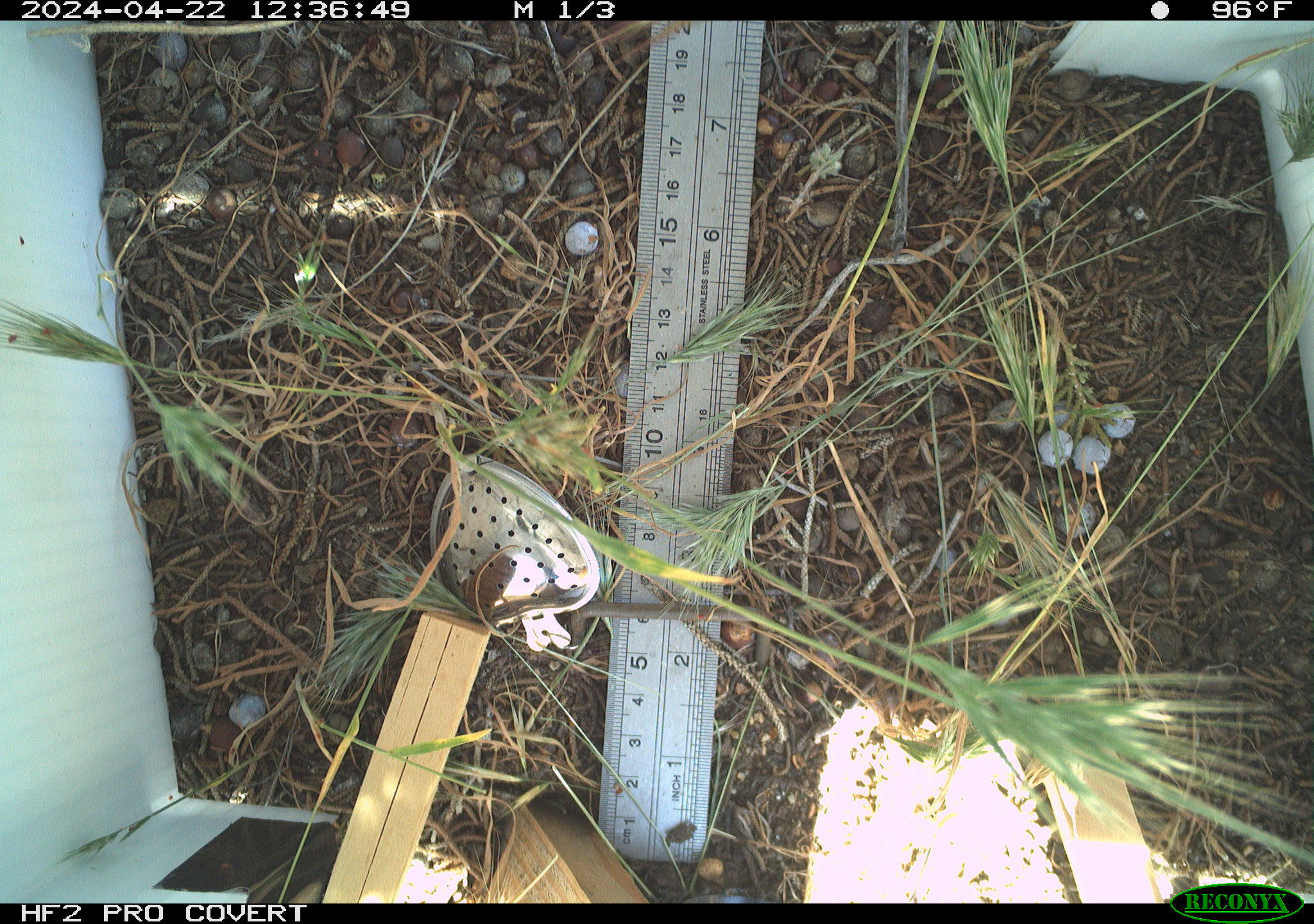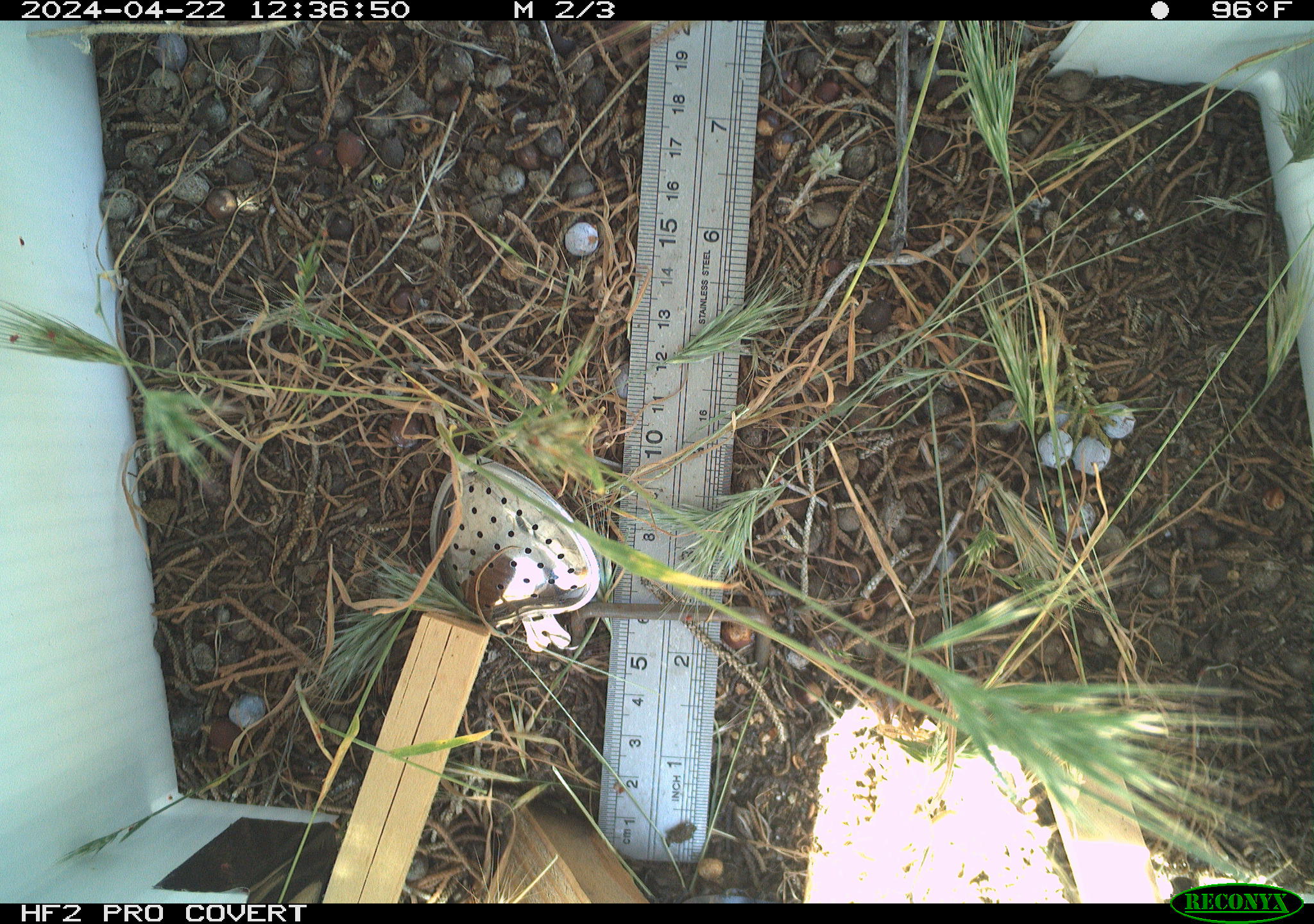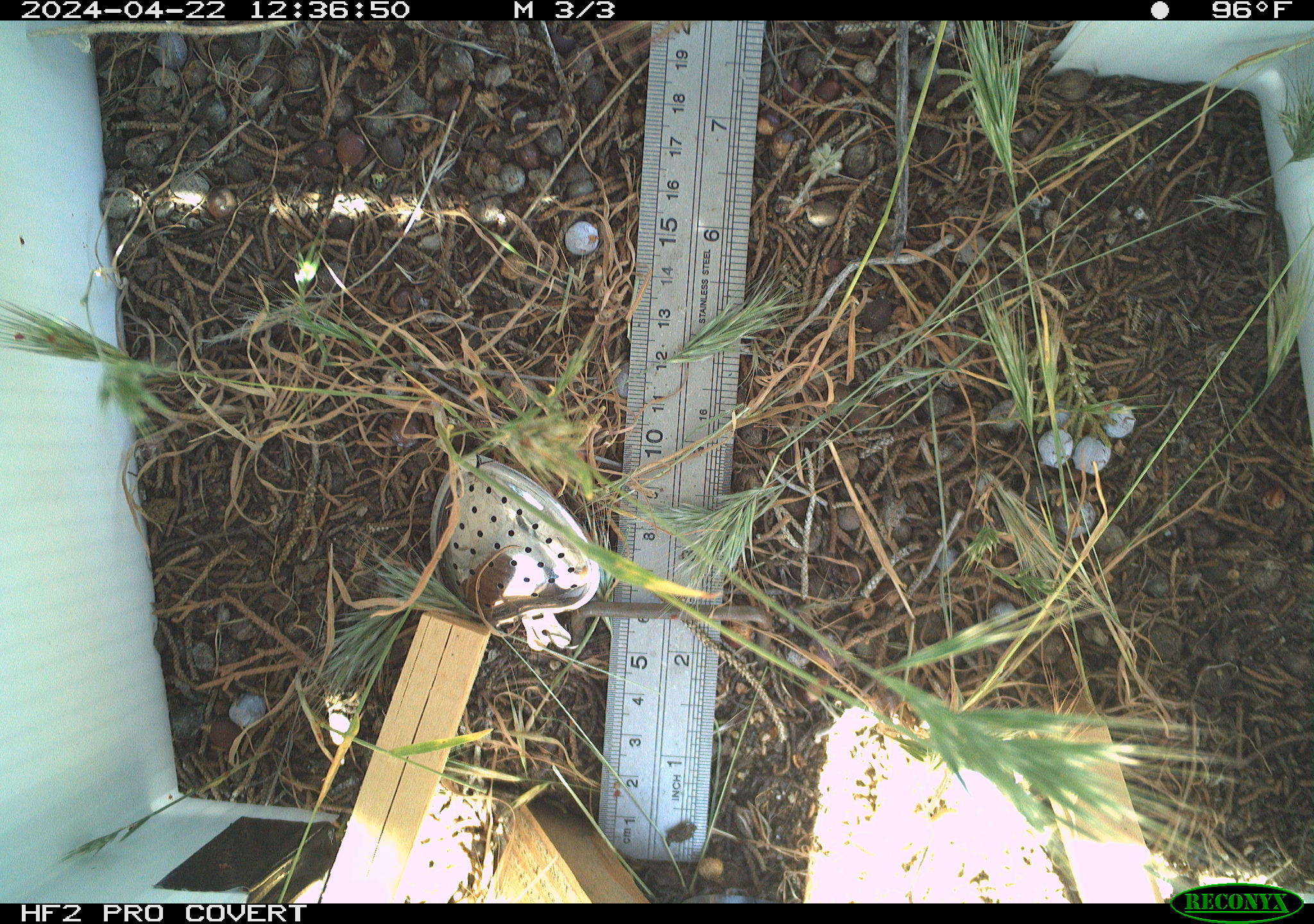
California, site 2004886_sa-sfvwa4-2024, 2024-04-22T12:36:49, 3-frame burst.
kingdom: Animalia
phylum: Arthropoda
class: Insecta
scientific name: Insecta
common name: insect